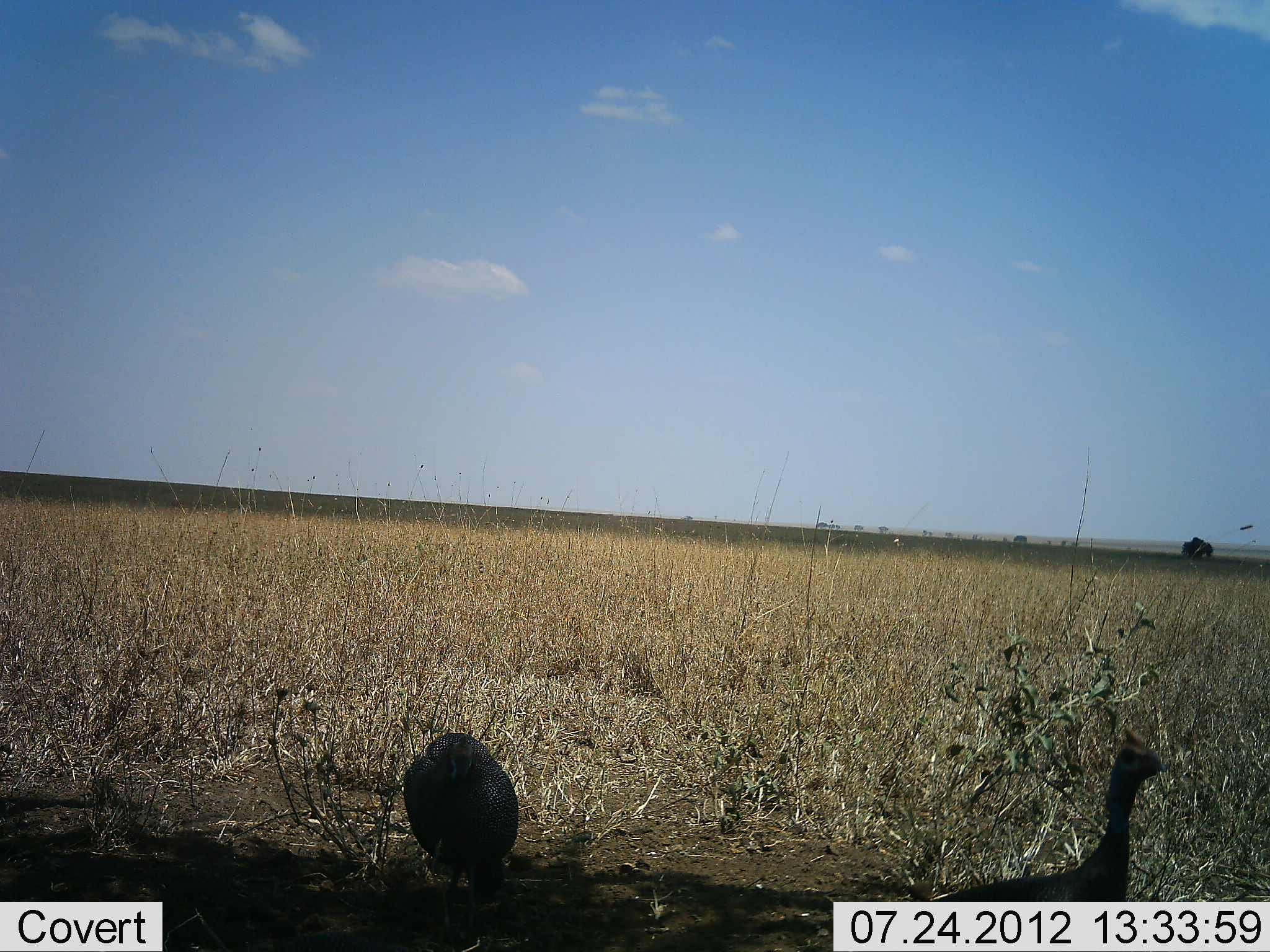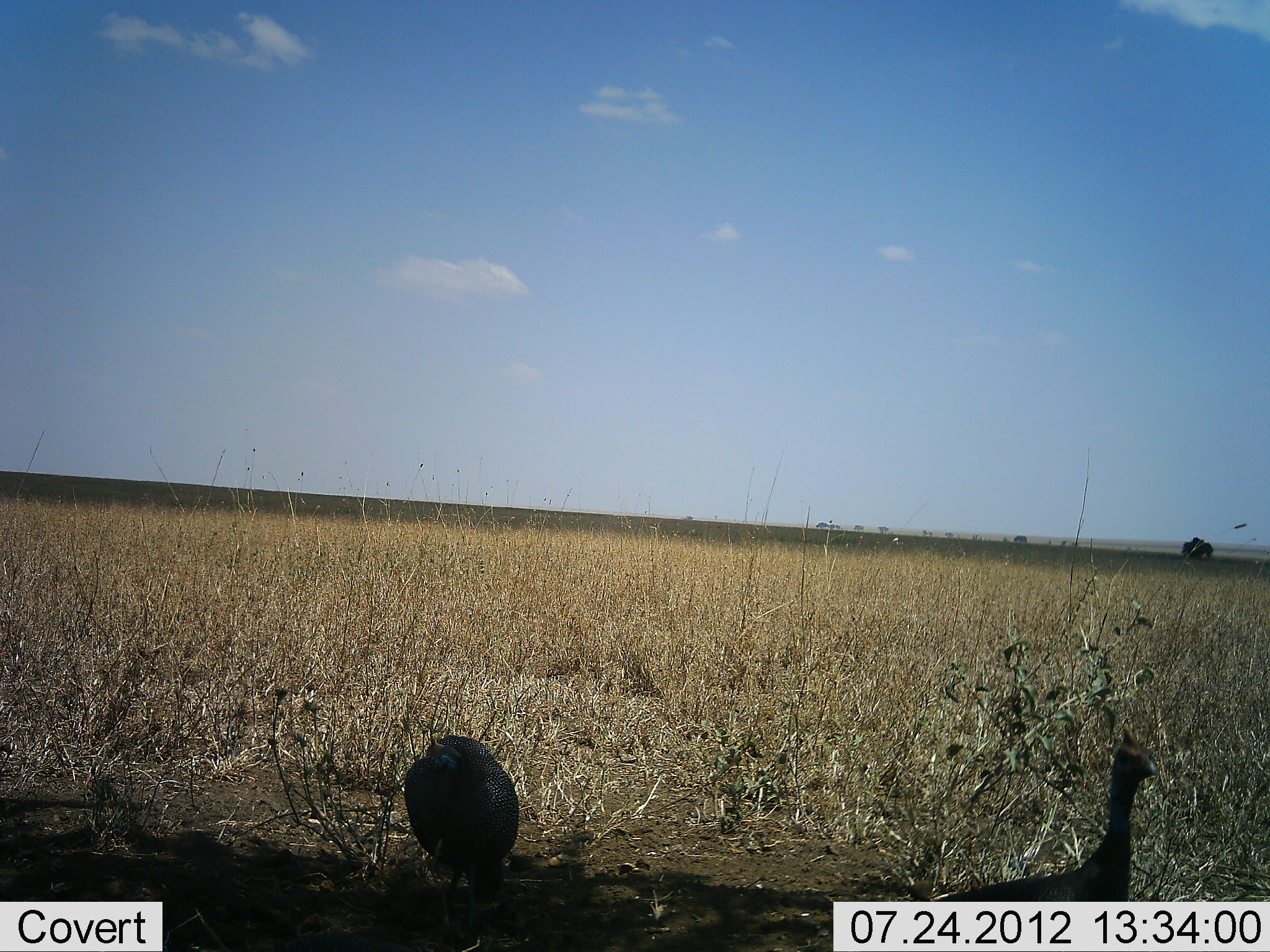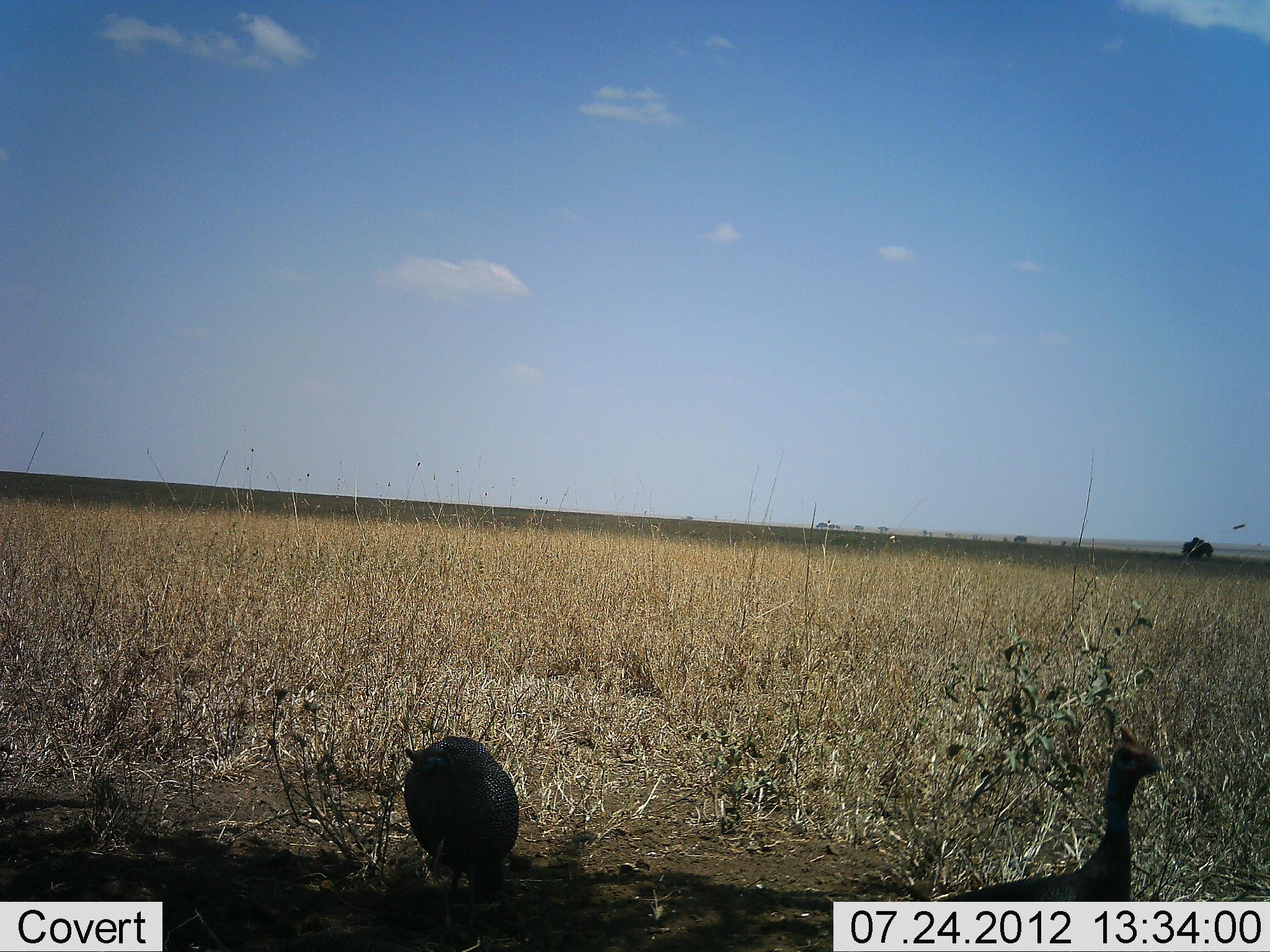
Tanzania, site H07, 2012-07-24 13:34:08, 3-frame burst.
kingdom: Animalia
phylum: Chordata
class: Aves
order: Galliformes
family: Numididae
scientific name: Numididae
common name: guinea fowl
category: guineafowl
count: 2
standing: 100%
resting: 0%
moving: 0%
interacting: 0%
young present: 0%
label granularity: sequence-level